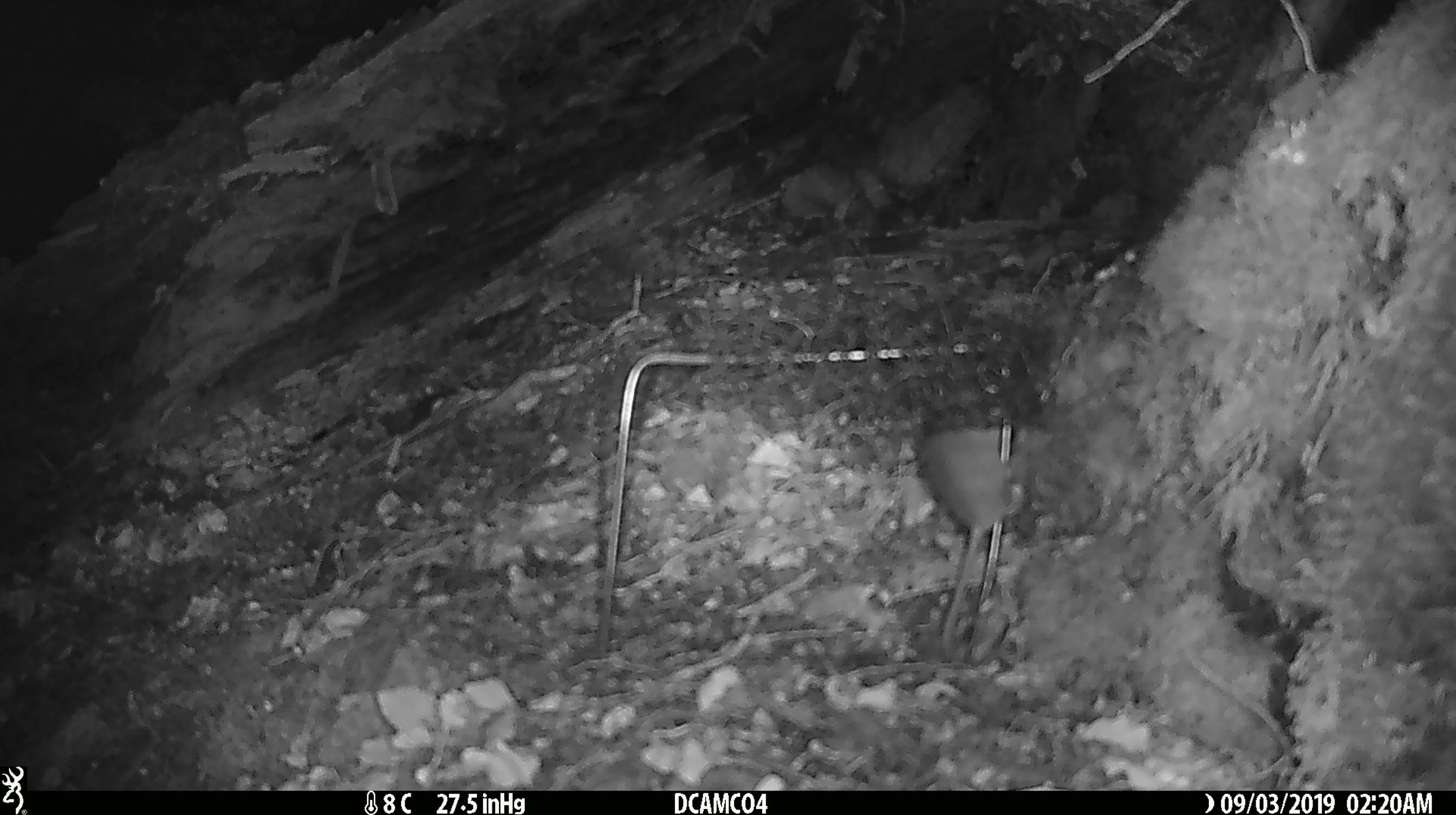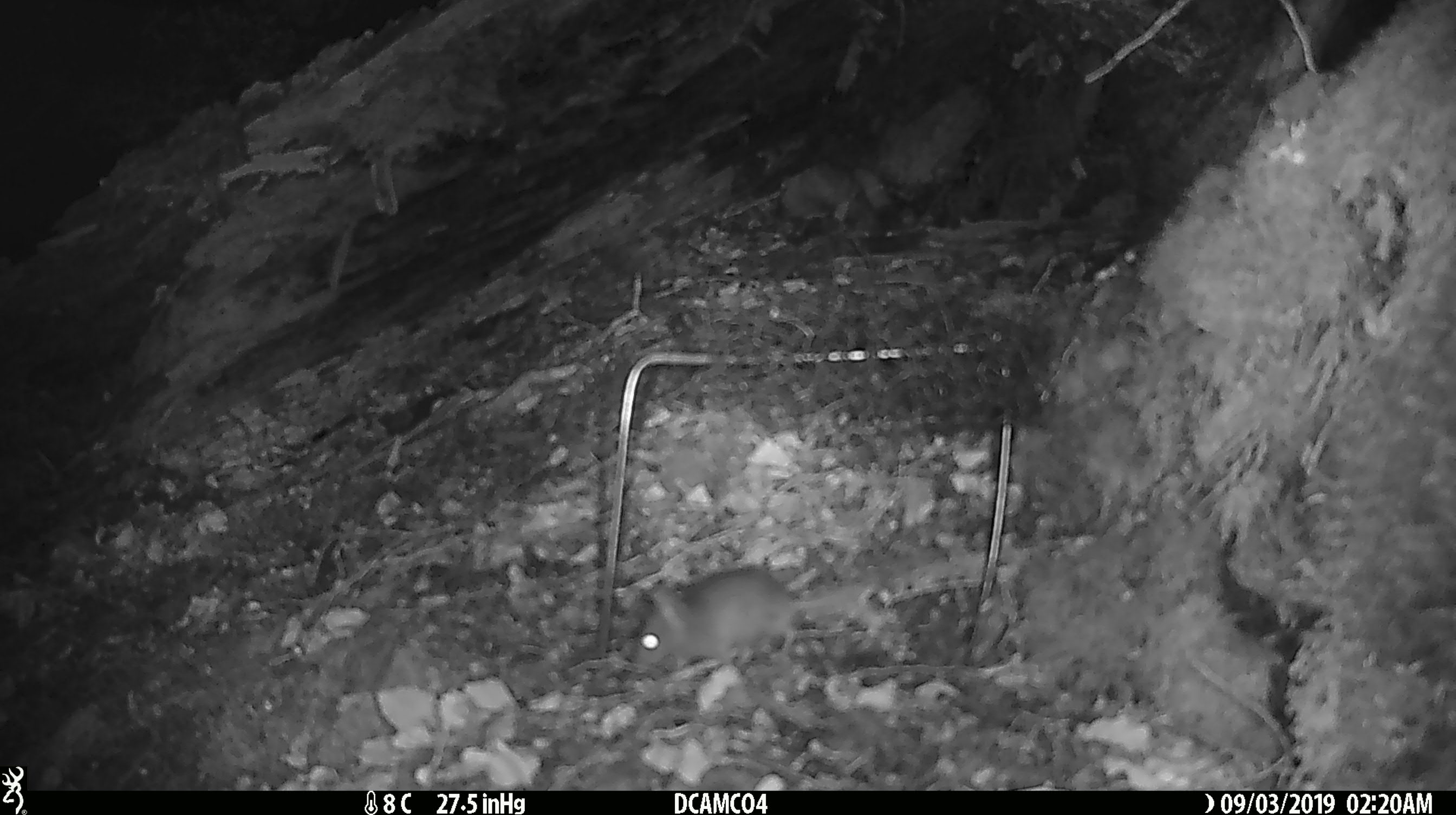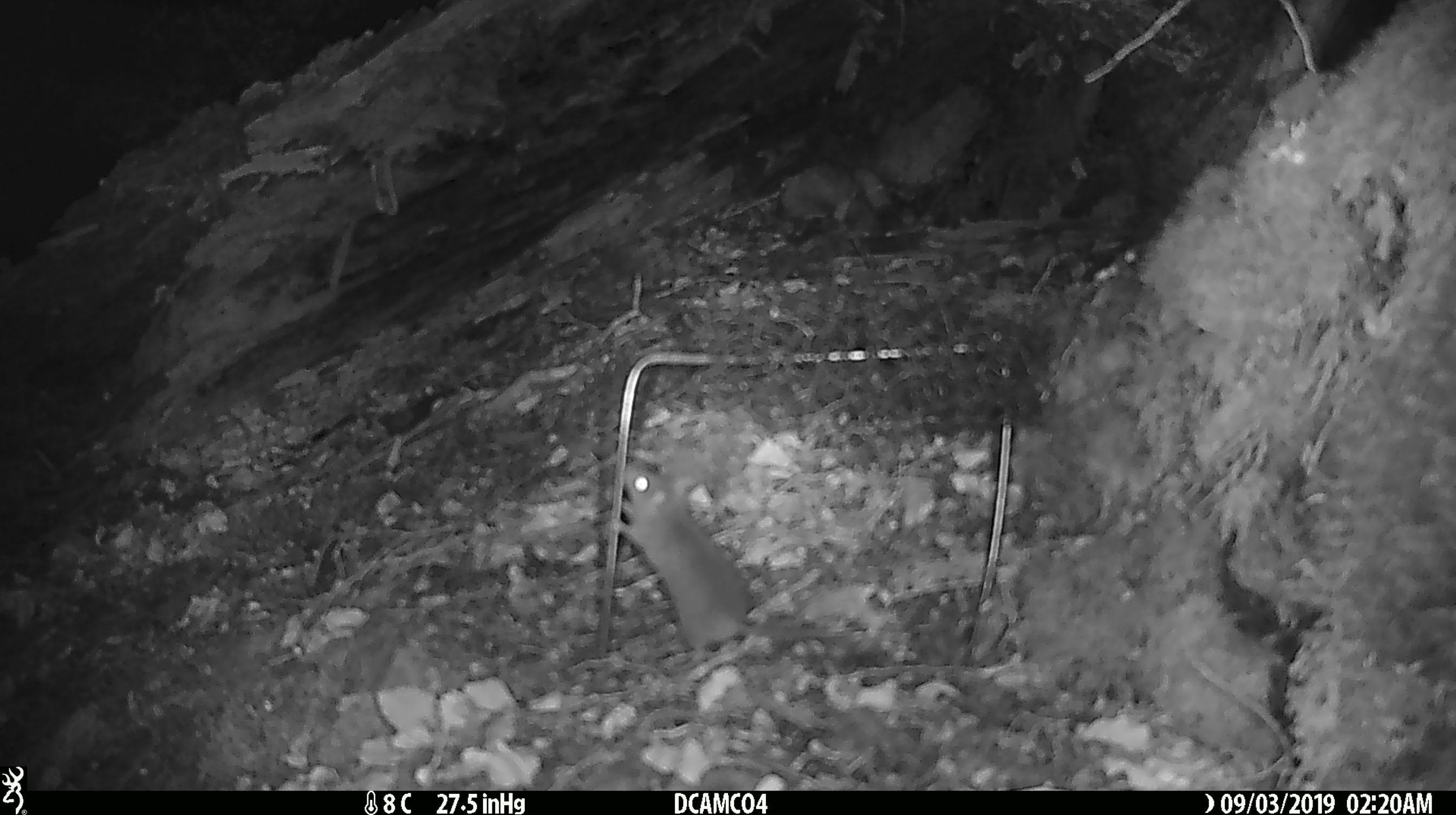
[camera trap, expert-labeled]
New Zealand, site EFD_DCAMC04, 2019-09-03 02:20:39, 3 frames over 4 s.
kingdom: Animalia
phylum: Chordata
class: Mammalia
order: Rodentia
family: Muridae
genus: Mus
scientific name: Mus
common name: mouse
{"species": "mouse (Mus)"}